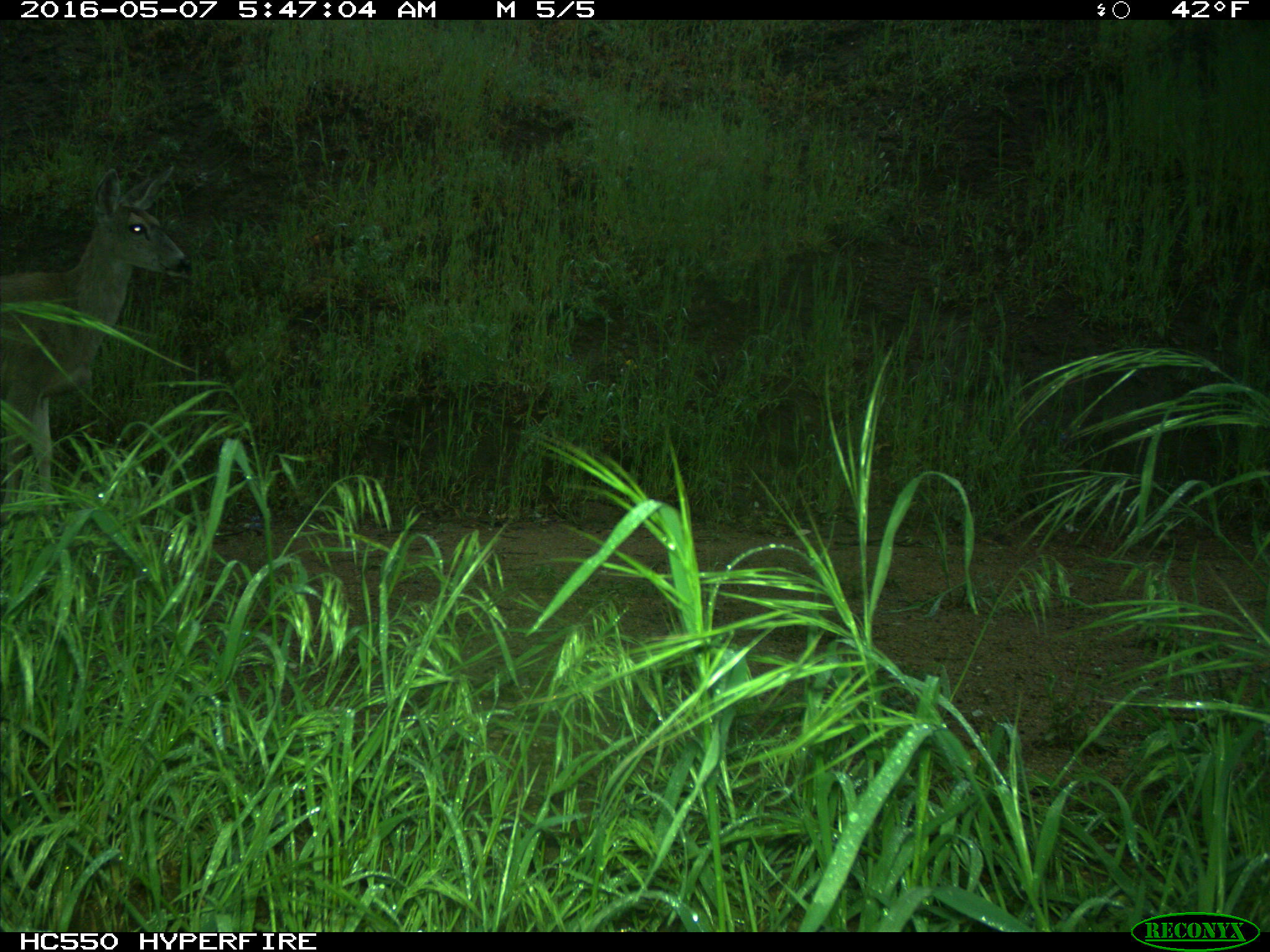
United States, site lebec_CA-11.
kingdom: Animalia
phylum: Chordata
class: Mammalia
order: Artiodactyla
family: Cervidae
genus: Odocoileus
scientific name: Odocoileus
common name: deer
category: unidentified deer